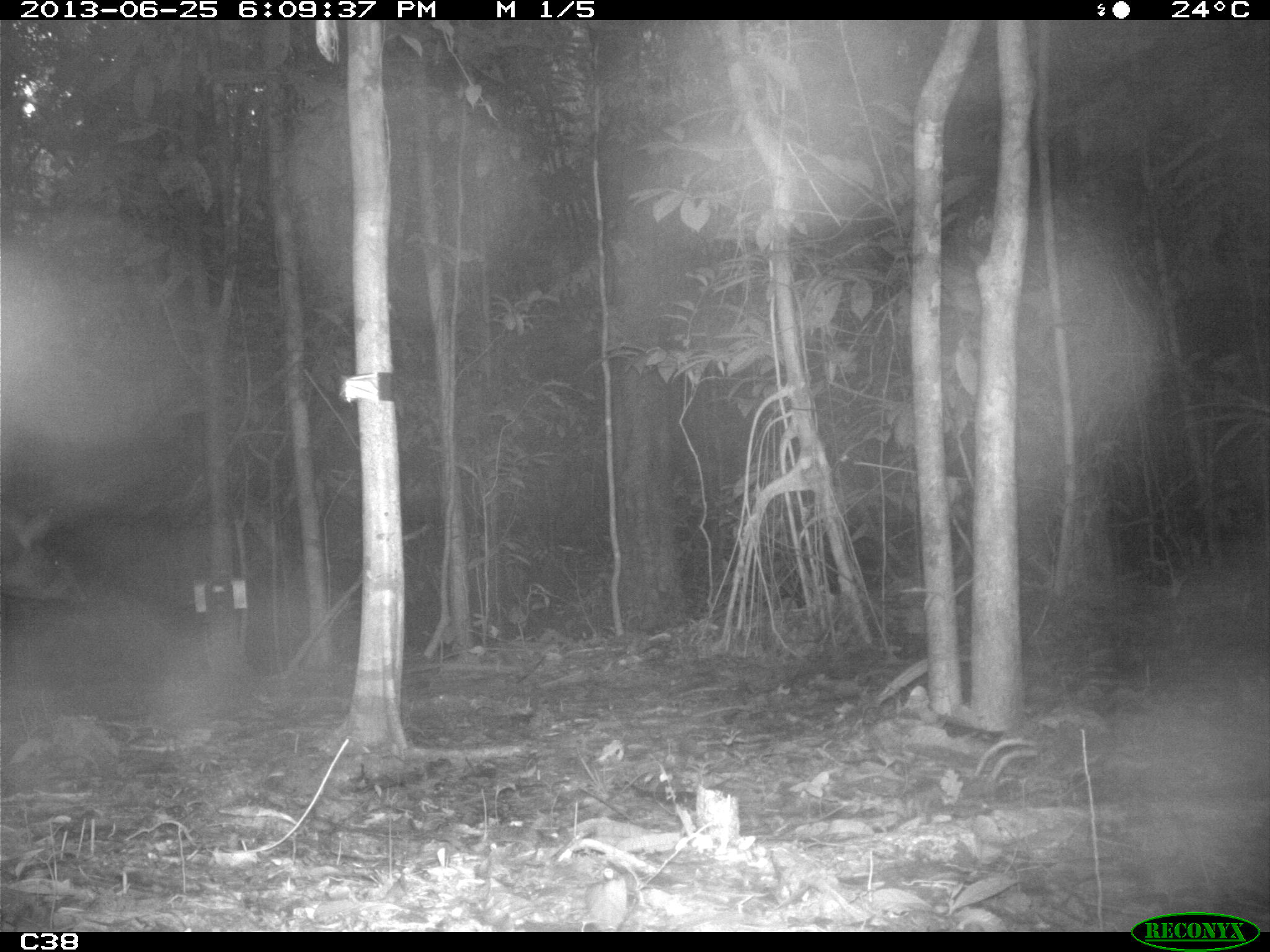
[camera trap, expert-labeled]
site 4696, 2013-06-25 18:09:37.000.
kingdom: Animalia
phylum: Chordata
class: Mammalia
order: Perissodactyla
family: Tapiridae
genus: Tapirus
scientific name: Tapirus terrestris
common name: south american tapir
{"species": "Tapirus terrestris (south american tapir)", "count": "2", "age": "adult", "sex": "male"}